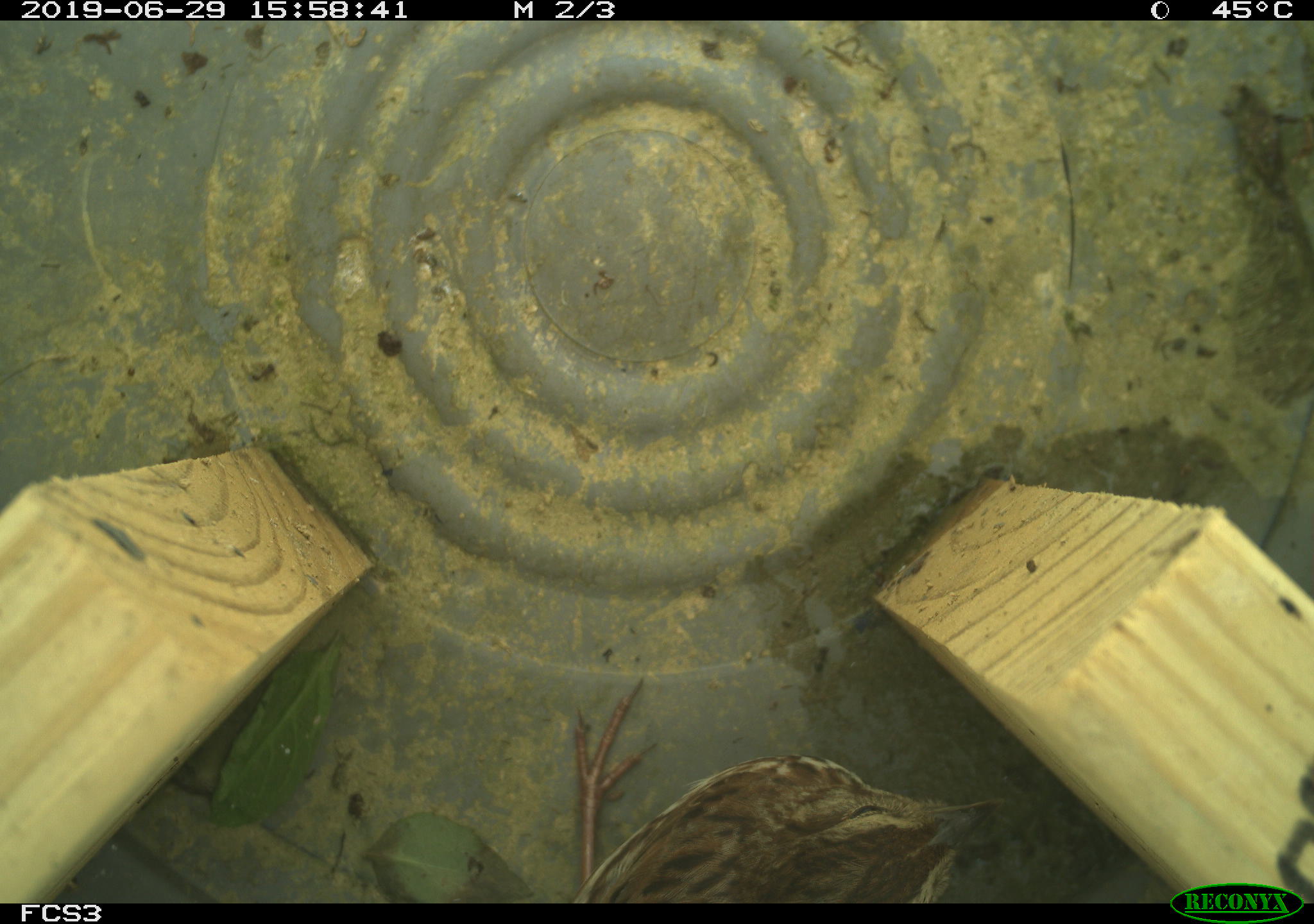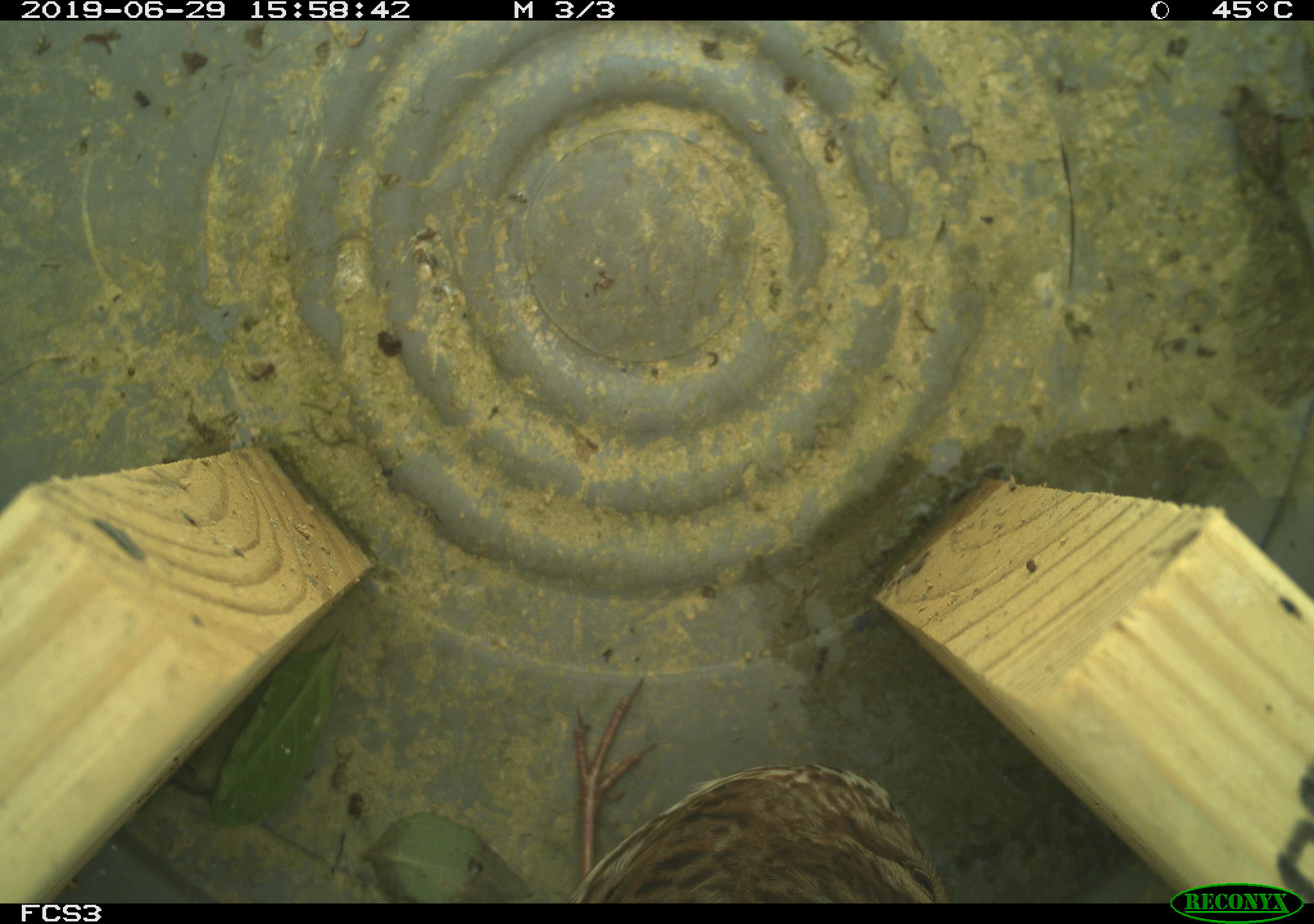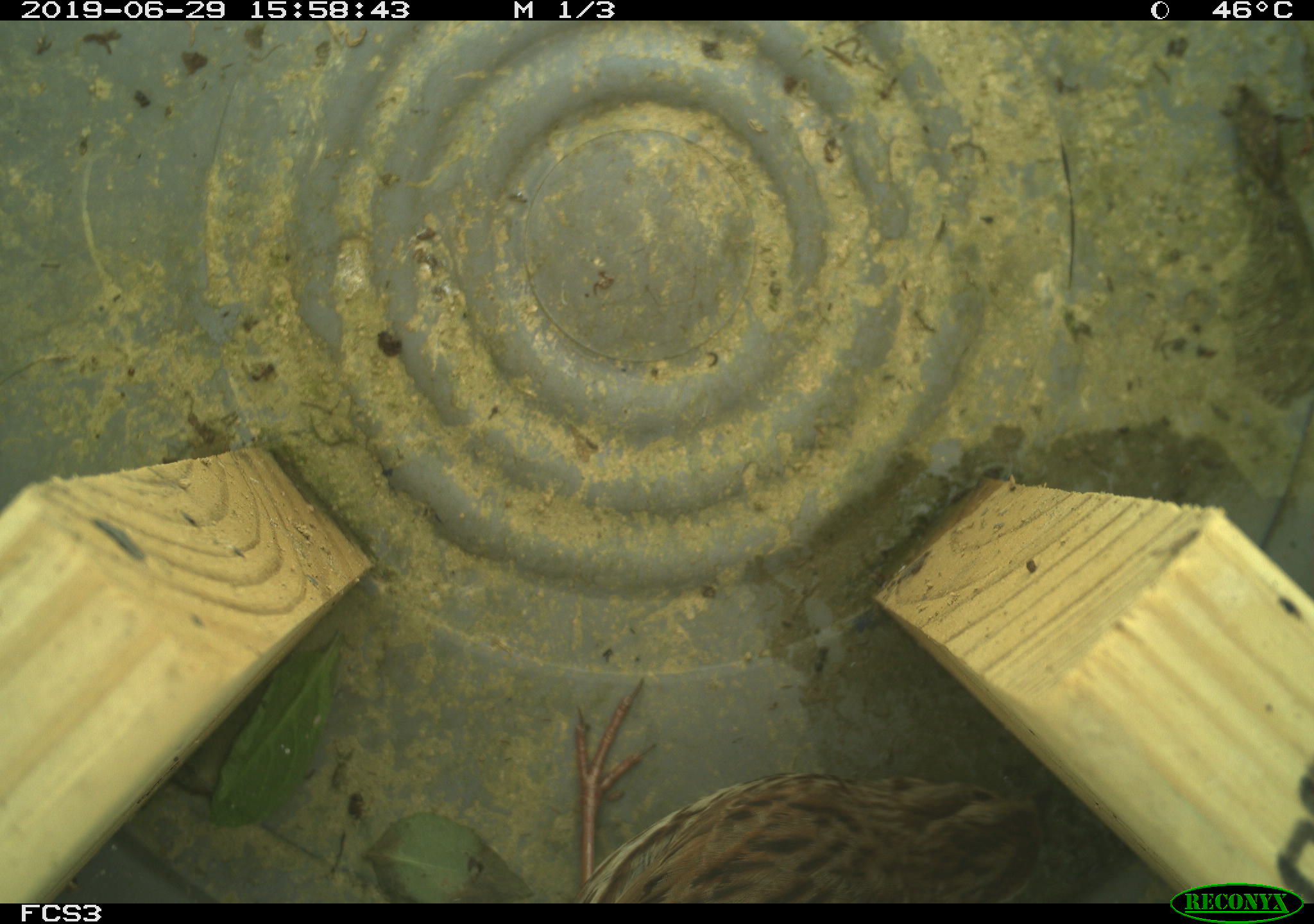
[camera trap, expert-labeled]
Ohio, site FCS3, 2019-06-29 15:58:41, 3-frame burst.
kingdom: Animalia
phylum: Chordata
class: Aves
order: Passeriformes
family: Passerellidae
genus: Melospiza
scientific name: Melospiza melodia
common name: song sparrow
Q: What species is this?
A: Song sparrow (Melospiza melodia).